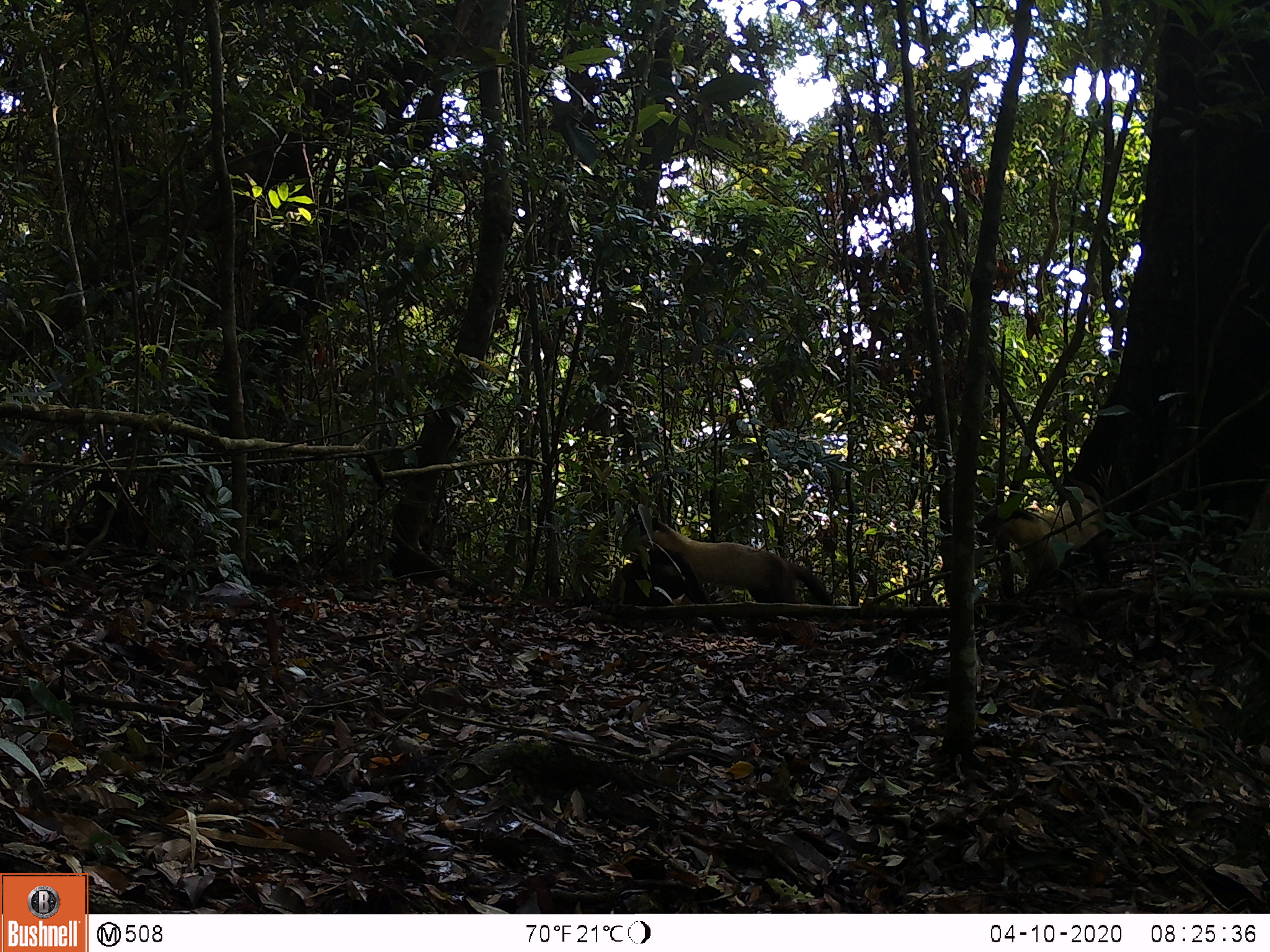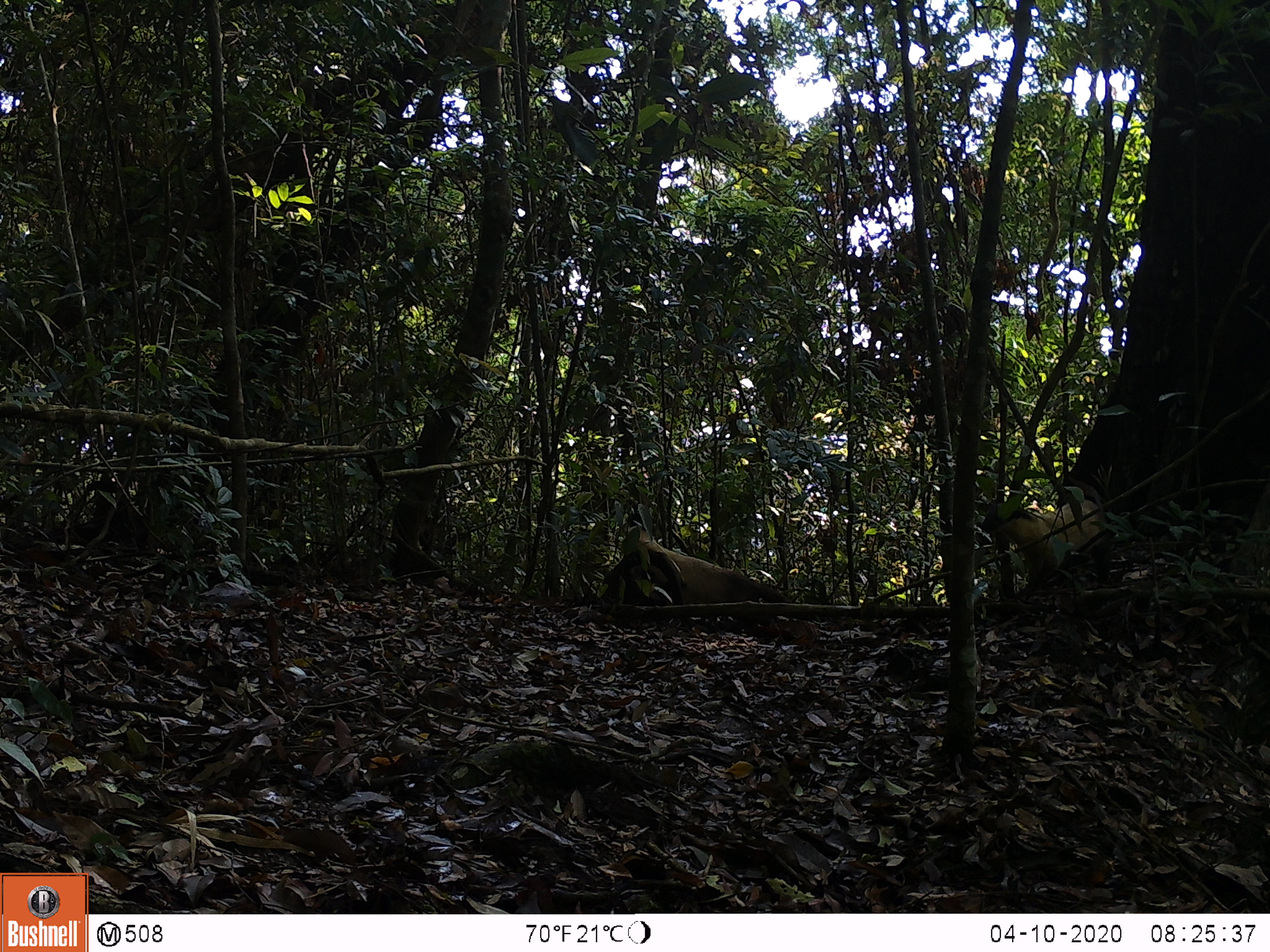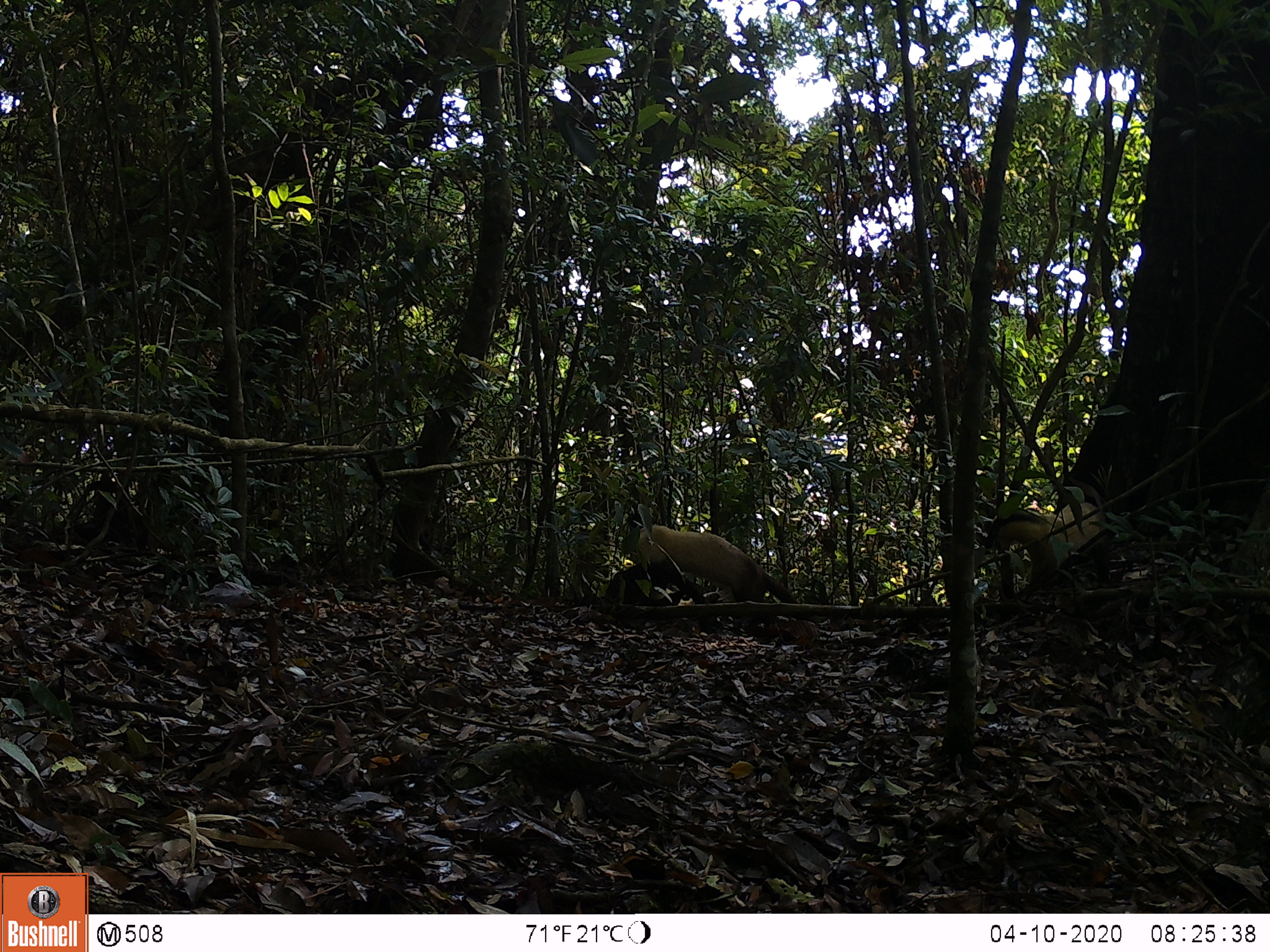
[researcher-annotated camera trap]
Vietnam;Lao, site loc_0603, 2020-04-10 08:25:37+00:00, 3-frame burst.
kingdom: Animalia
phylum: Chordata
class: Mammalia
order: Carnivora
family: Mustelidae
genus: Martes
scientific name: Martes flavigula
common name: yellow-throated marten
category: yellow throated marten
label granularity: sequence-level